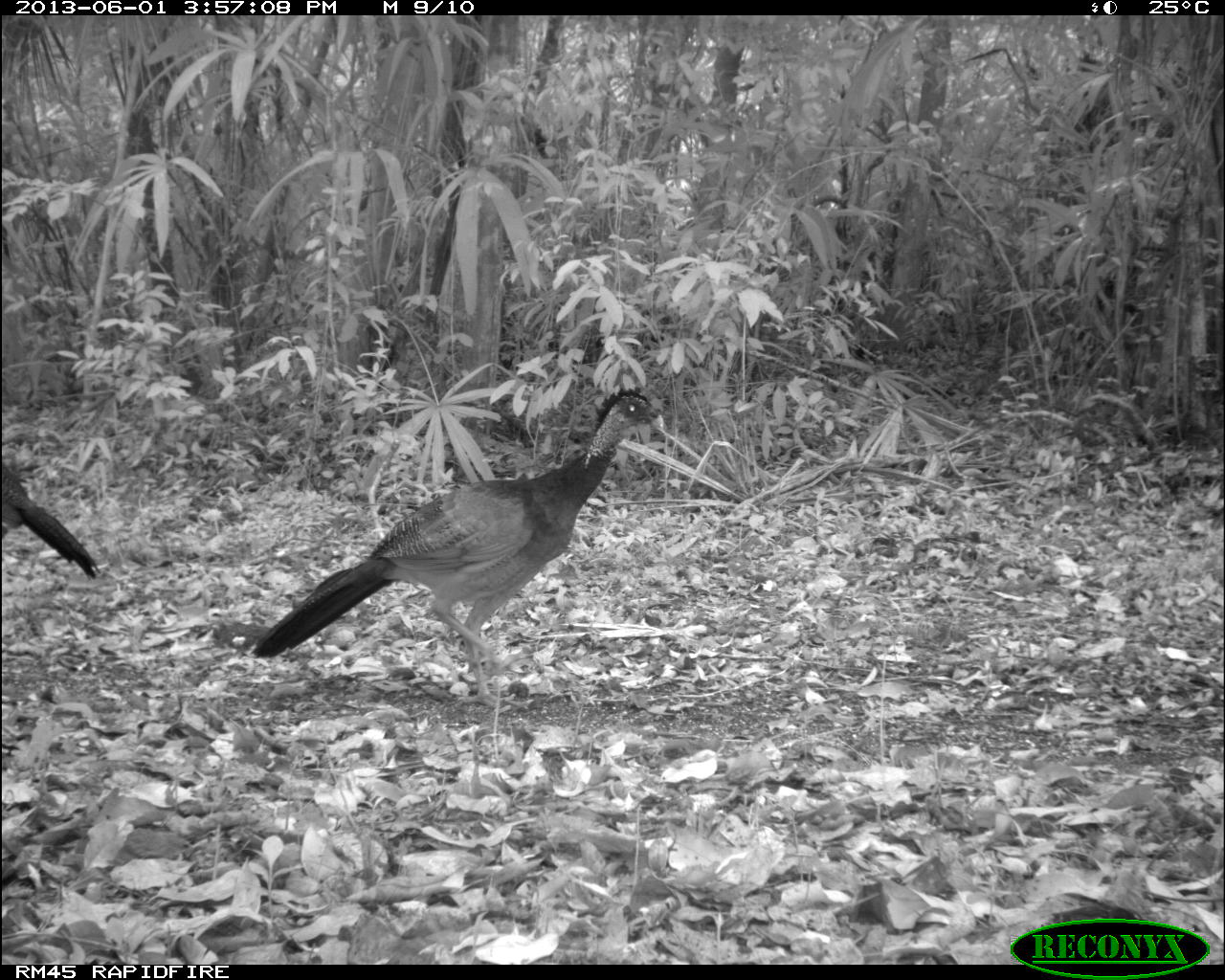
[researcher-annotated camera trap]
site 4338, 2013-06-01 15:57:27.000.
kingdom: Animalia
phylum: Chordata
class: Aves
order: Galliformes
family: Cracidae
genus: Crax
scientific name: Crax rubra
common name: great curassow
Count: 3.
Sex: female.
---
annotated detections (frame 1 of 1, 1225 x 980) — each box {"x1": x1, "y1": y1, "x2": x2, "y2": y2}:
crax rubra: {"x1": 250, "y1": 387, "x2": 666, "y2": 773}; {"x1": 2, "y1": 462, "x2": 100, "y2": 580}